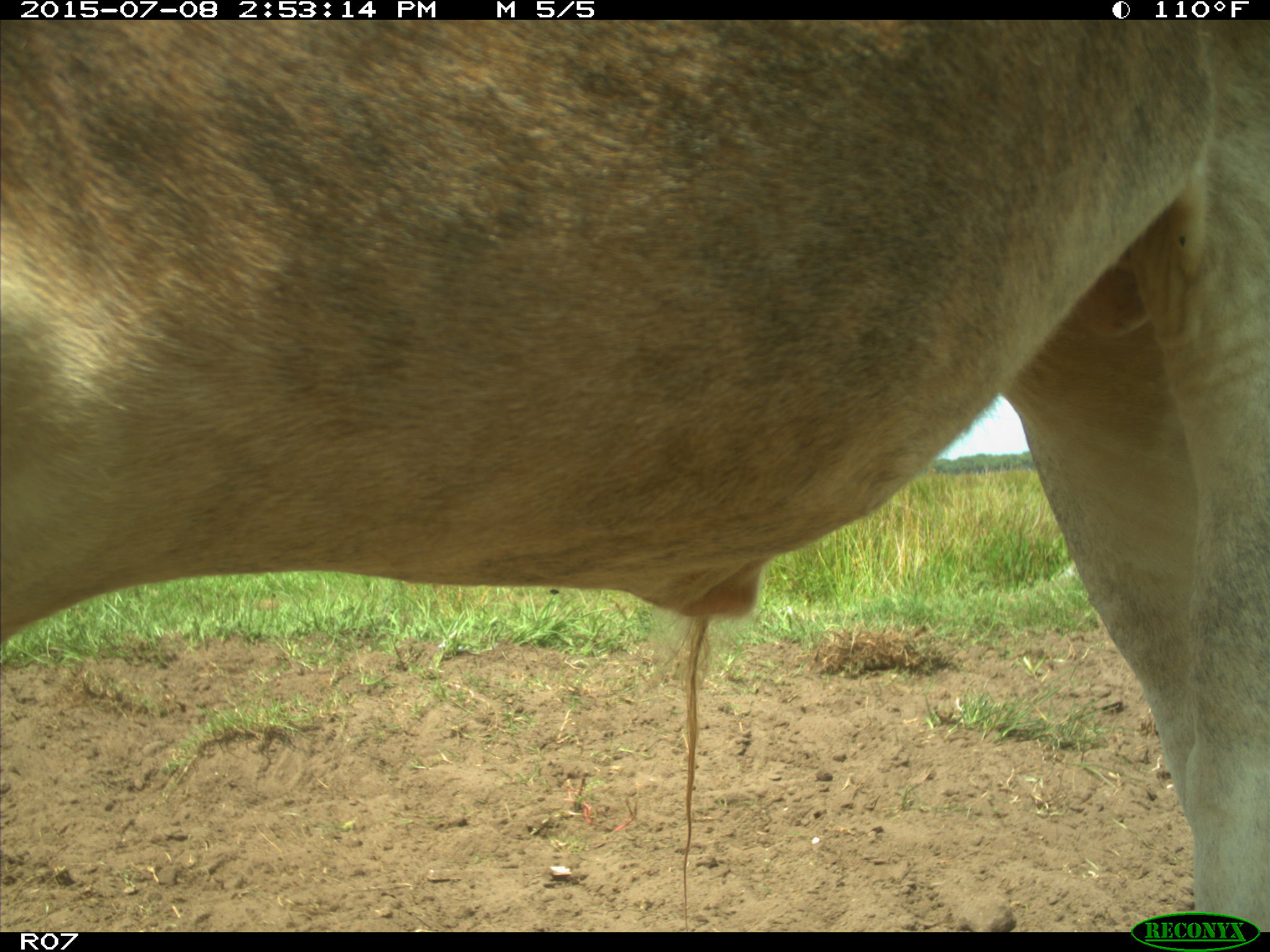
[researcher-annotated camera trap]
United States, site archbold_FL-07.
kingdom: Animalia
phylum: Chordata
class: Mammalia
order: Artiodactyla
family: Bovidae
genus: Bos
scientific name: Bos taurus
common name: domestic cow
Bos taurus (domestic cow).